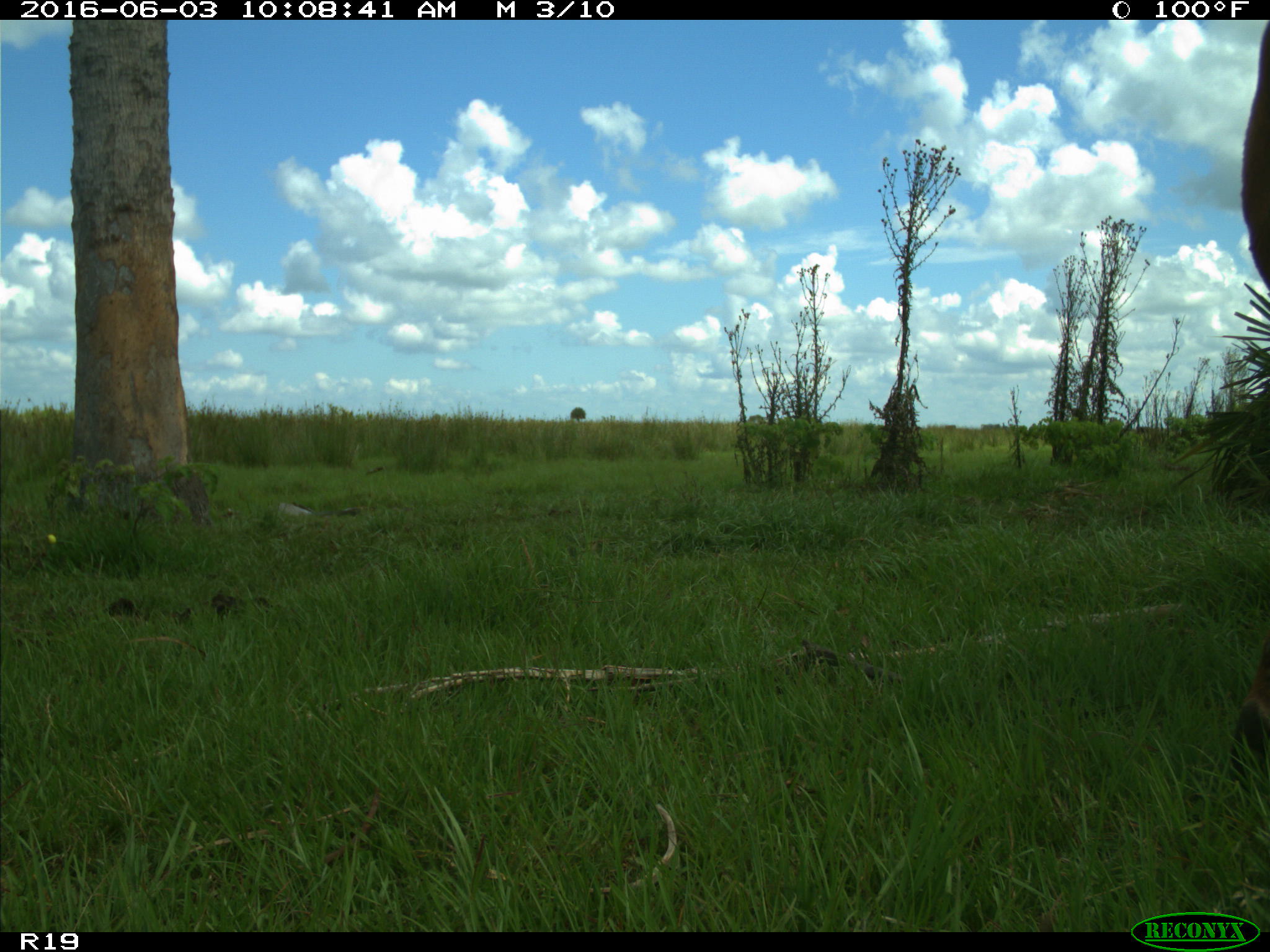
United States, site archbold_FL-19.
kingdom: Animalia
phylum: Chordata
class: Mammalia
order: Artiodactyla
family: Bovidae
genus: Bos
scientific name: Bos taurus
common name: domestic cow